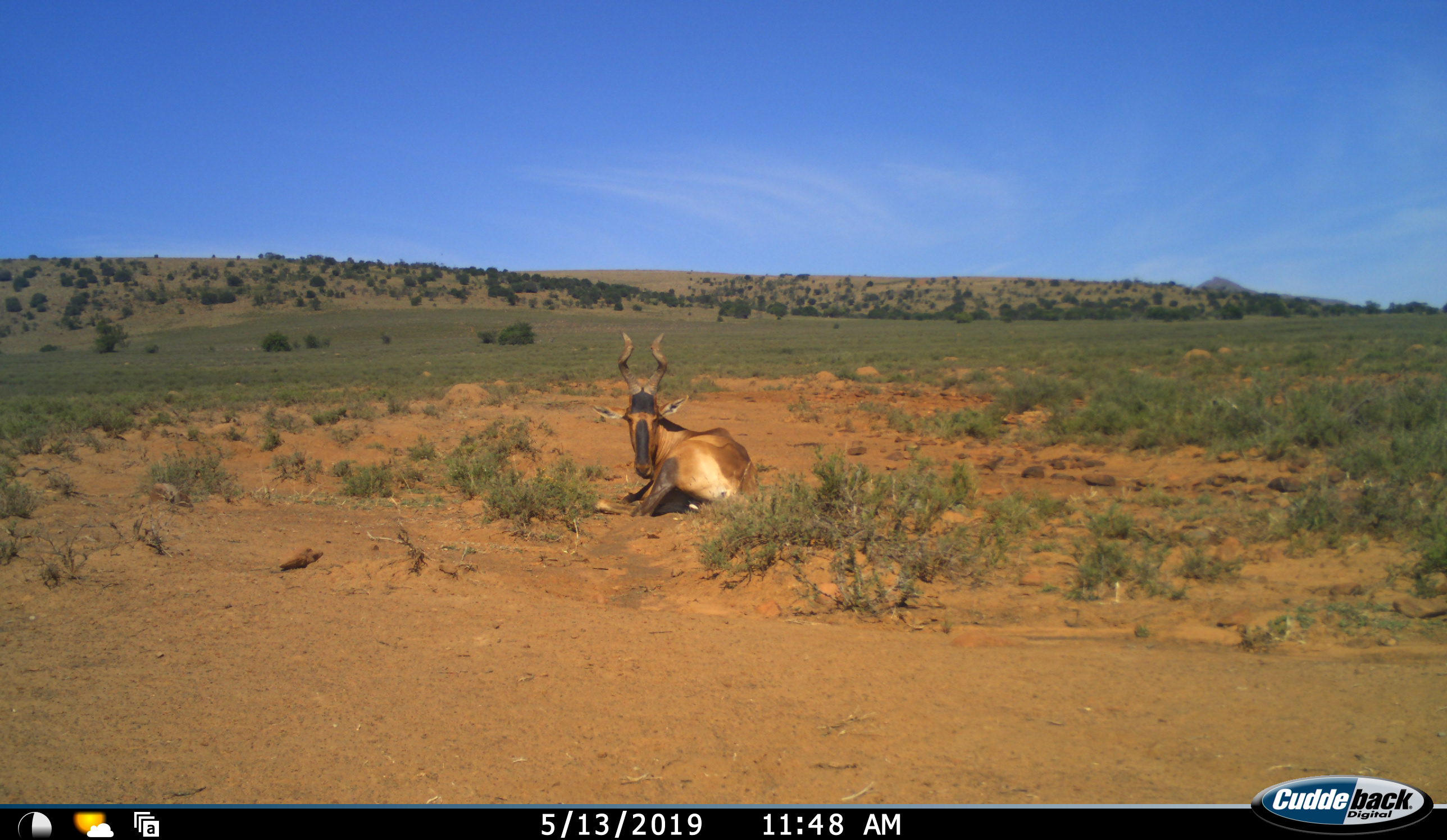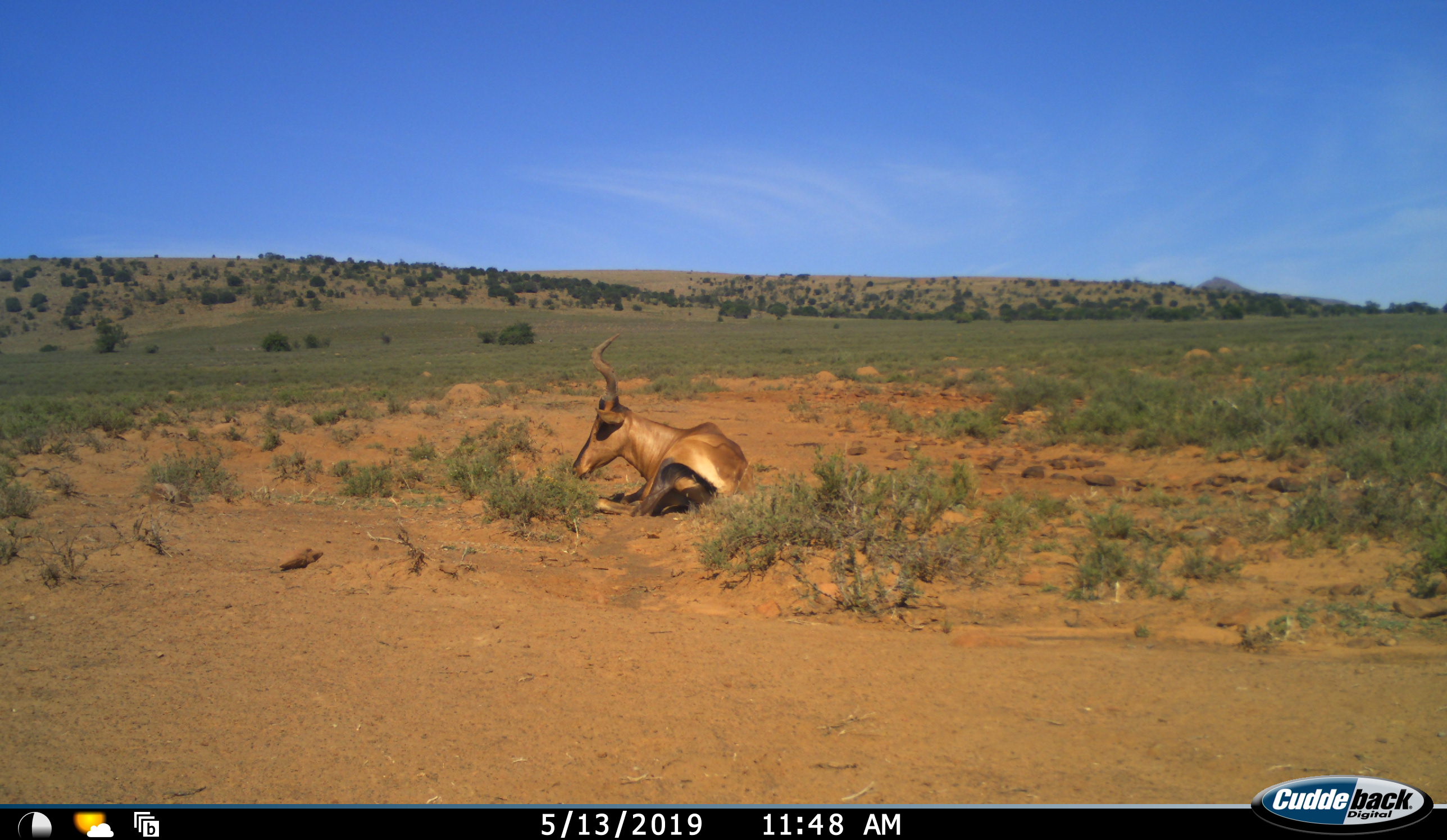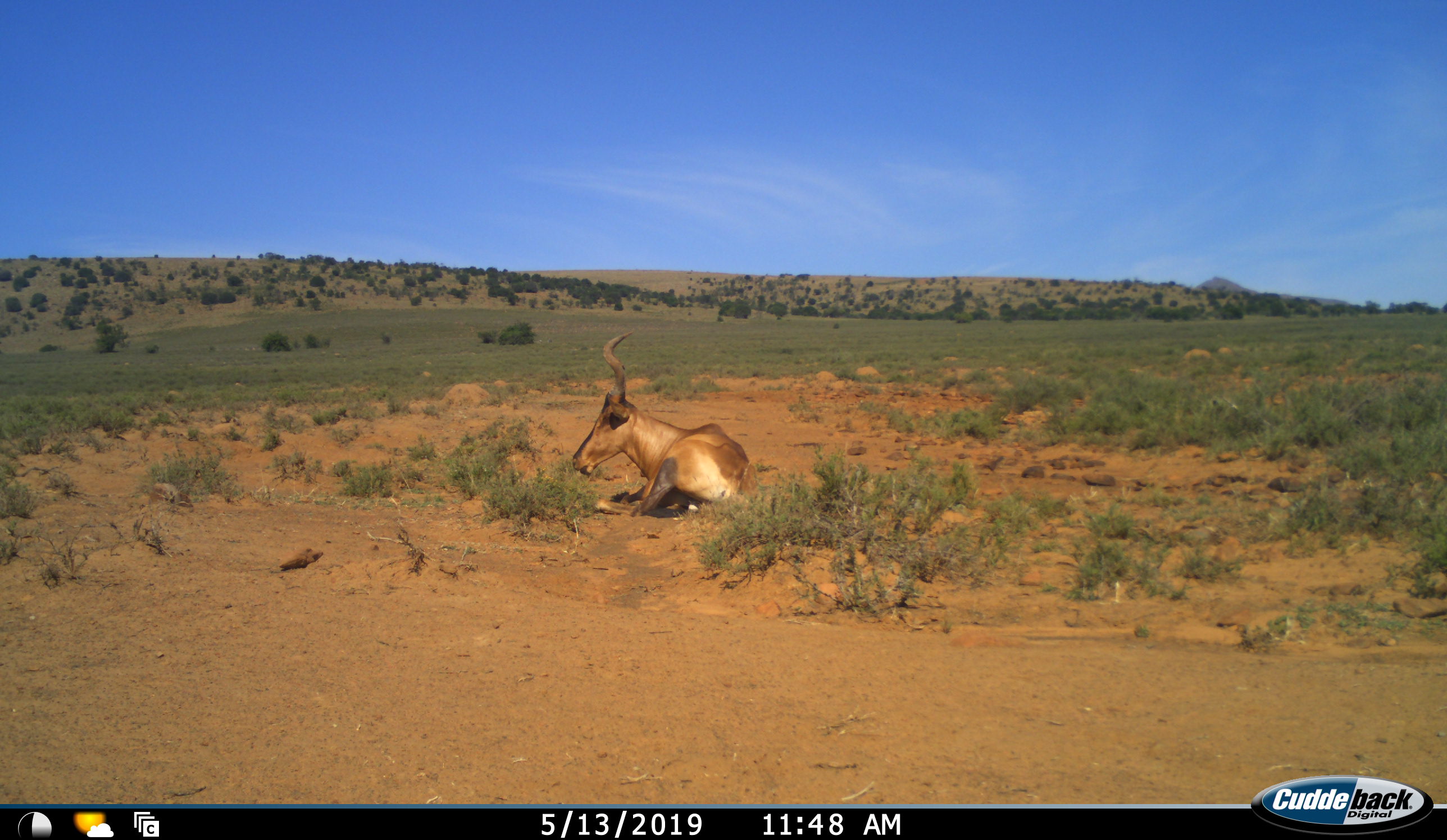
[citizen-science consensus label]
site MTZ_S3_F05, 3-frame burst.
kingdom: Animalia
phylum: Chordata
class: Mammalia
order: Artiodactyla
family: Bovidae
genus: Alcelaphus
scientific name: Alcelaphus buselaphus caama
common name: red hartebeest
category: hartebeestred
Hartebeestred (red hartebeest) (Alcelaphus buselaphus caama), count 1. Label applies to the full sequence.